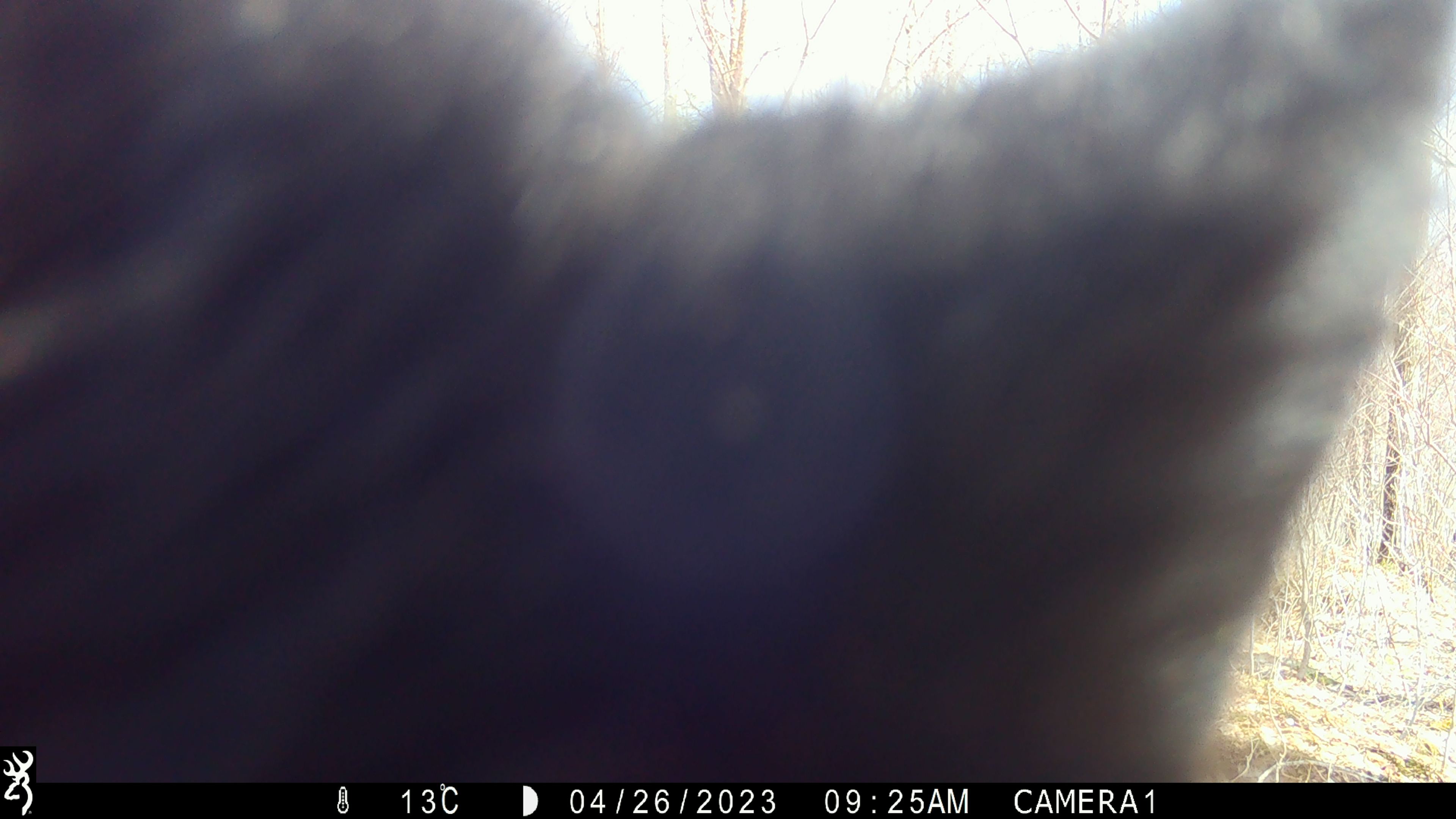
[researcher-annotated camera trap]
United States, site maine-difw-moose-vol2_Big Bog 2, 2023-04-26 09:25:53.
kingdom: Animalia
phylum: Chordata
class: Mammalia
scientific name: Mammalia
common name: mammal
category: mammal sp.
Mammal sp. (mammal) (Mammalia).